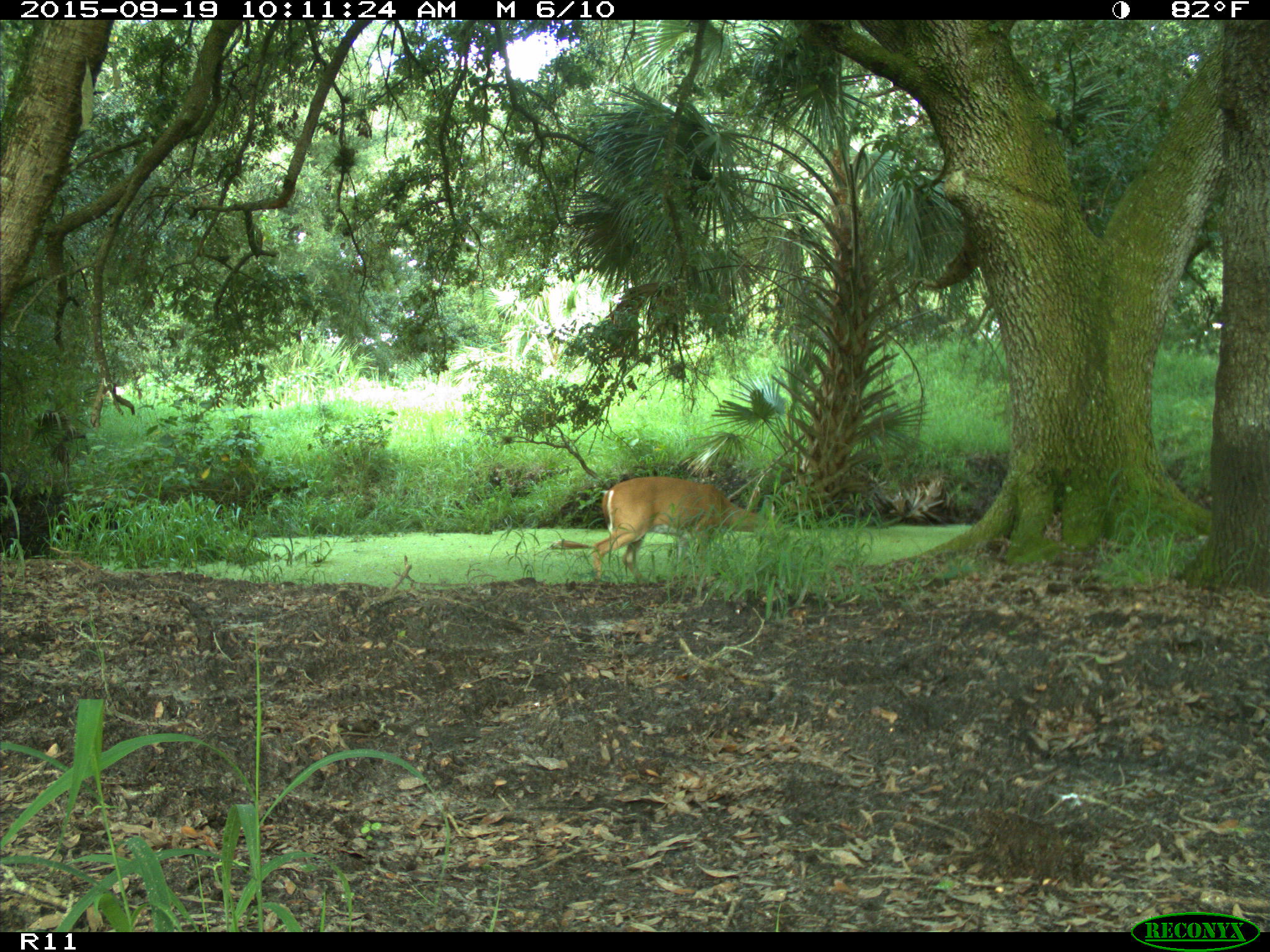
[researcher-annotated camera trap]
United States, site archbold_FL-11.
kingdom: Animalia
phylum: Chordata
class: Mammalia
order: Artiodactyla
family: Cervidae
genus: Odocoileus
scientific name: Odocoileus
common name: deer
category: unidentified deer